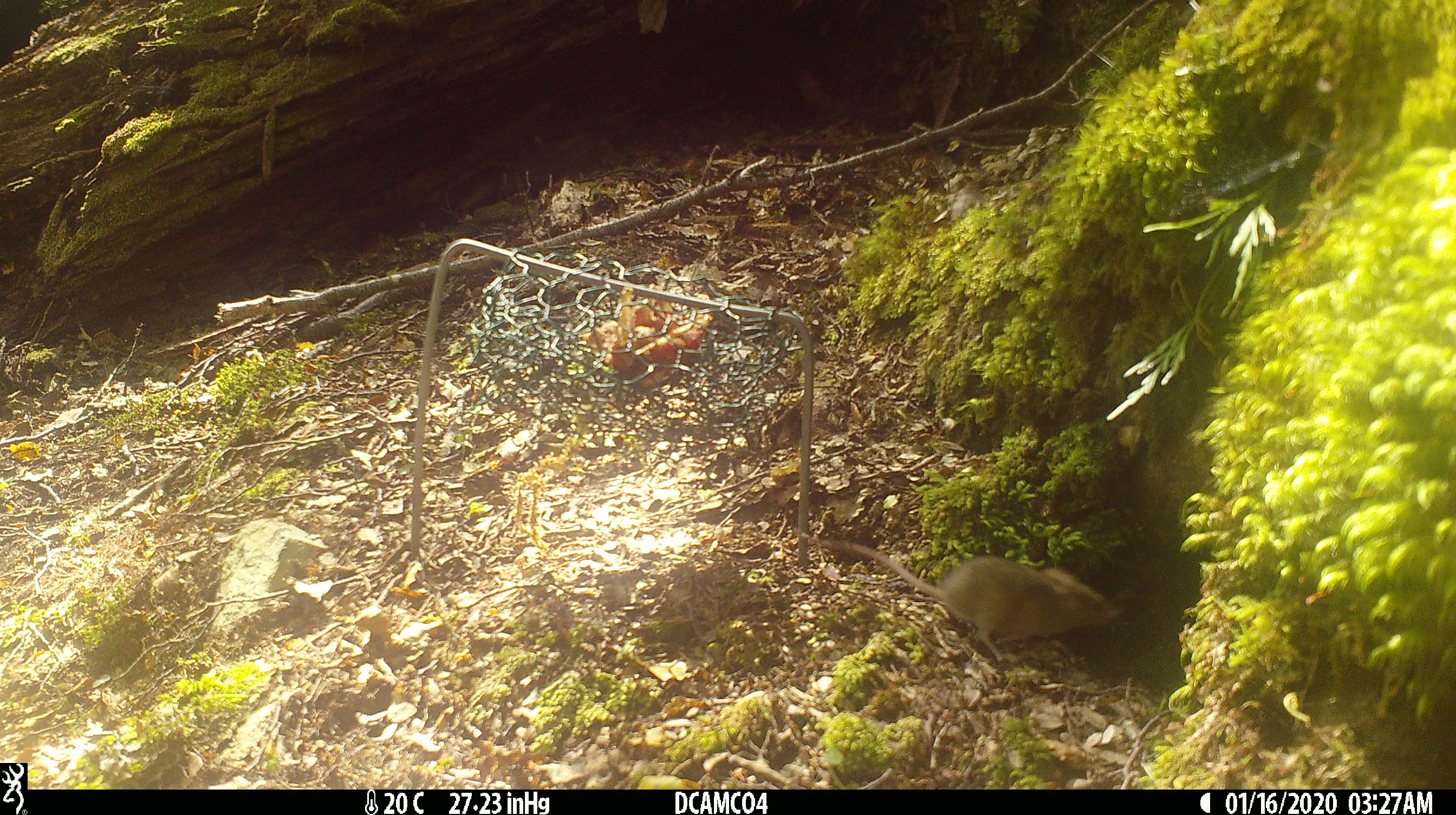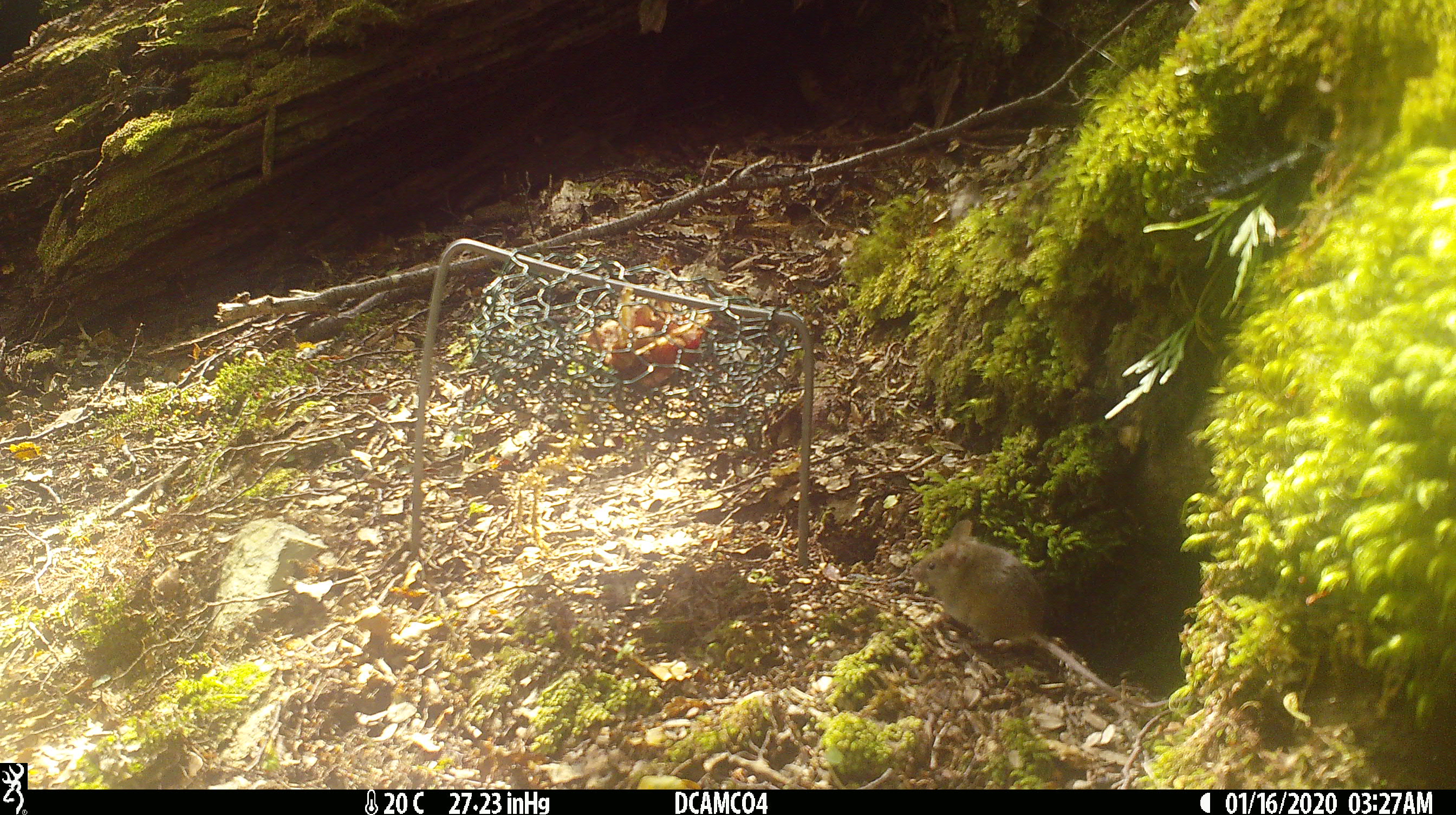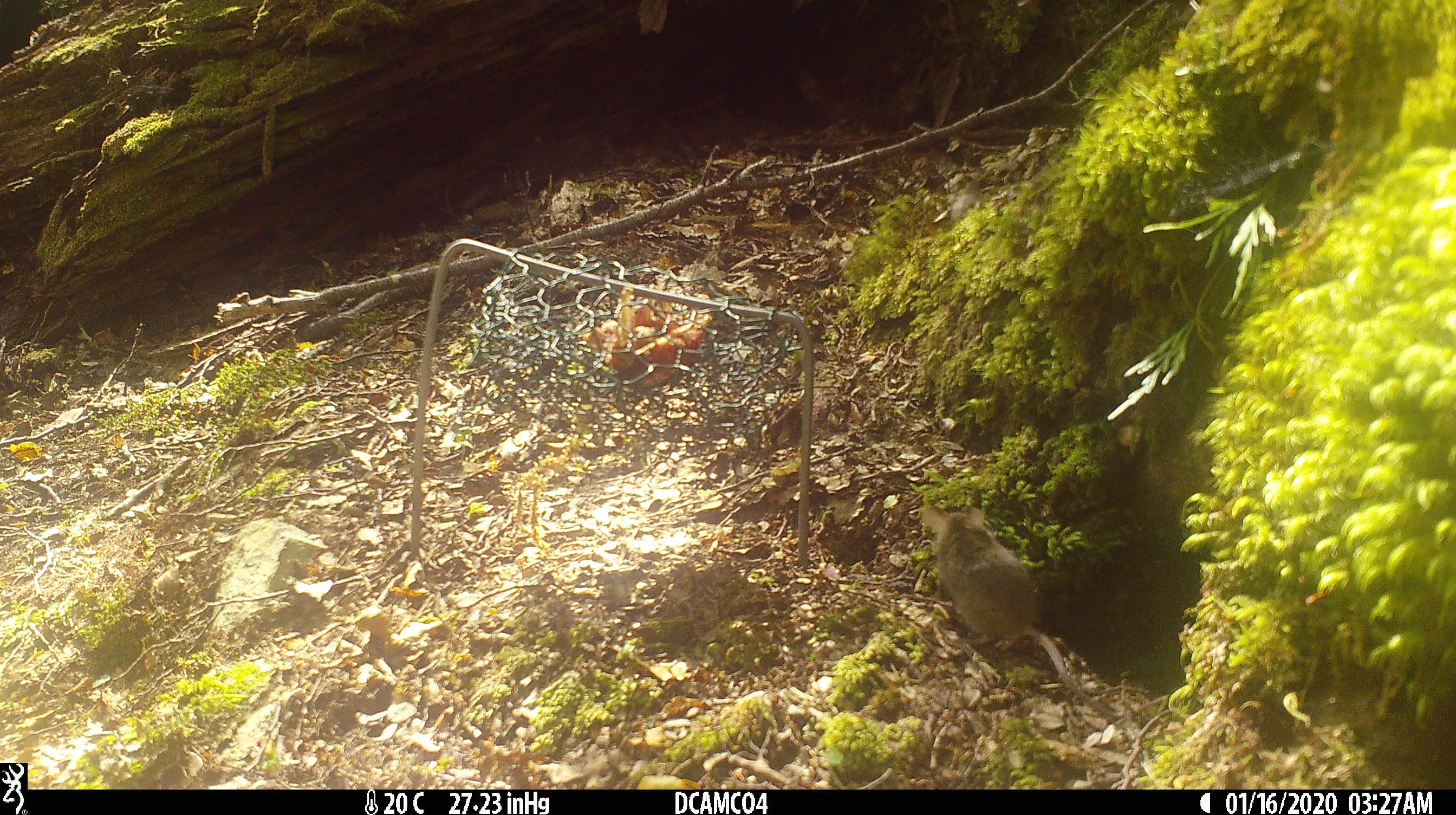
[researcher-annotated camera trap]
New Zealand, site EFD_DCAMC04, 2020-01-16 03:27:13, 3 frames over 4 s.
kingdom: Animalia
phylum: Chordata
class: Mammalia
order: Rodentia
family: Muridae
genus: Mus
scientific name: Mus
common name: mouse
Mouse (Mus).